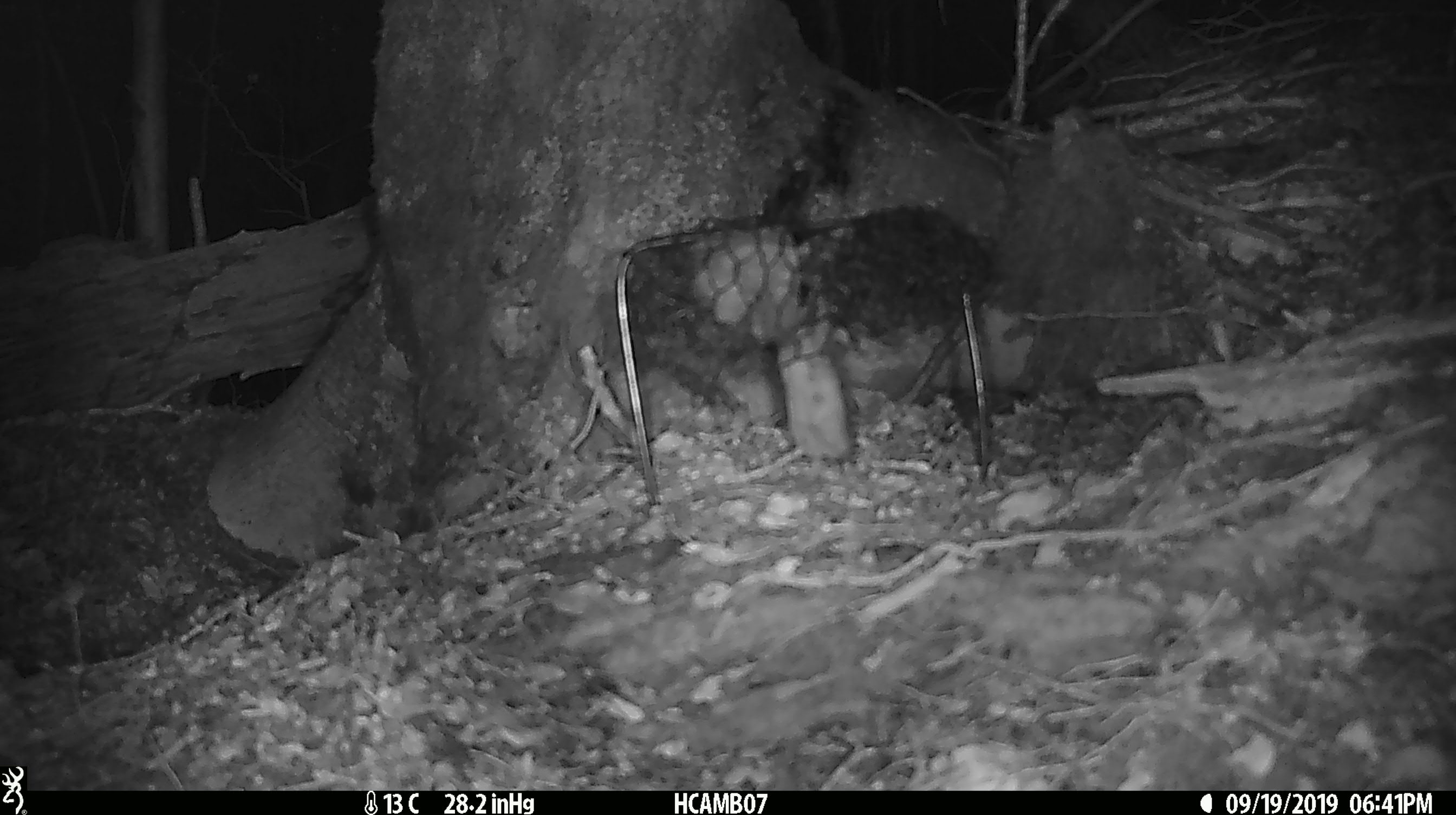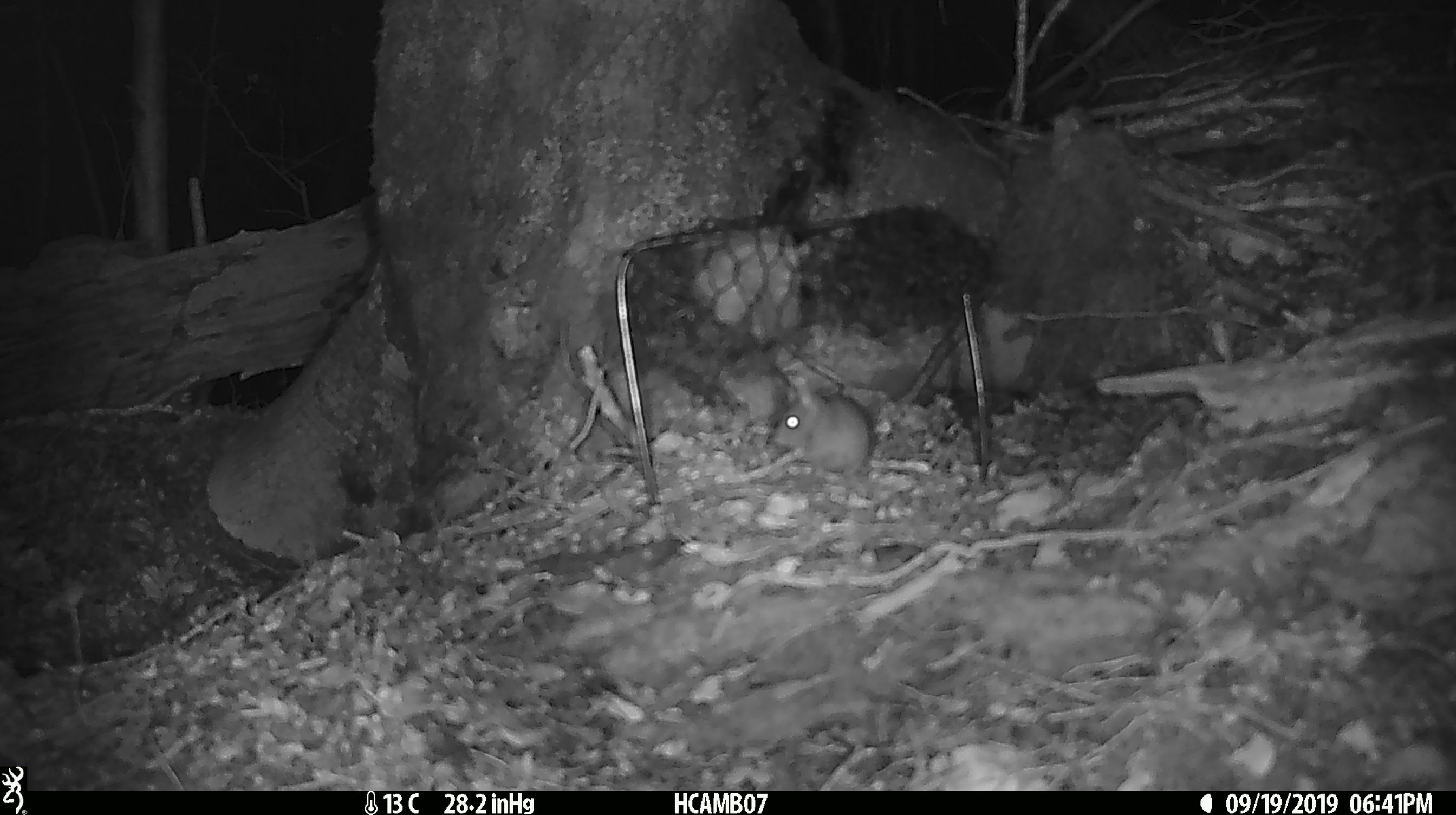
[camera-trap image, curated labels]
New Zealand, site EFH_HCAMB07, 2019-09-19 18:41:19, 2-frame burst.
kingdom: Animalia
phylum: Chordata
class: Mammalia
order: Rodentia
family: Muridae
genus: Mus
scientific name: Mus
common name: mouse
Mouse (Mus).